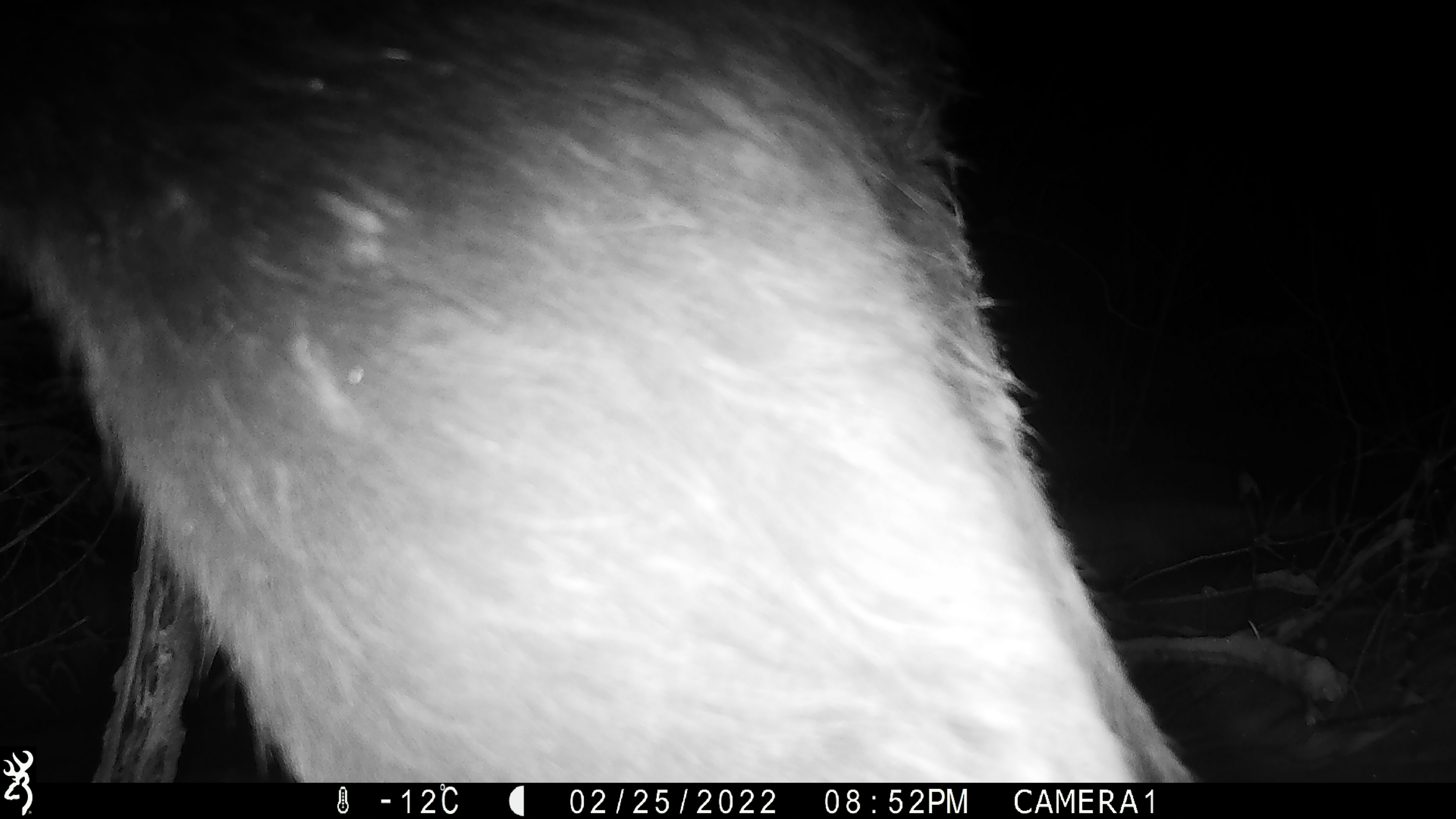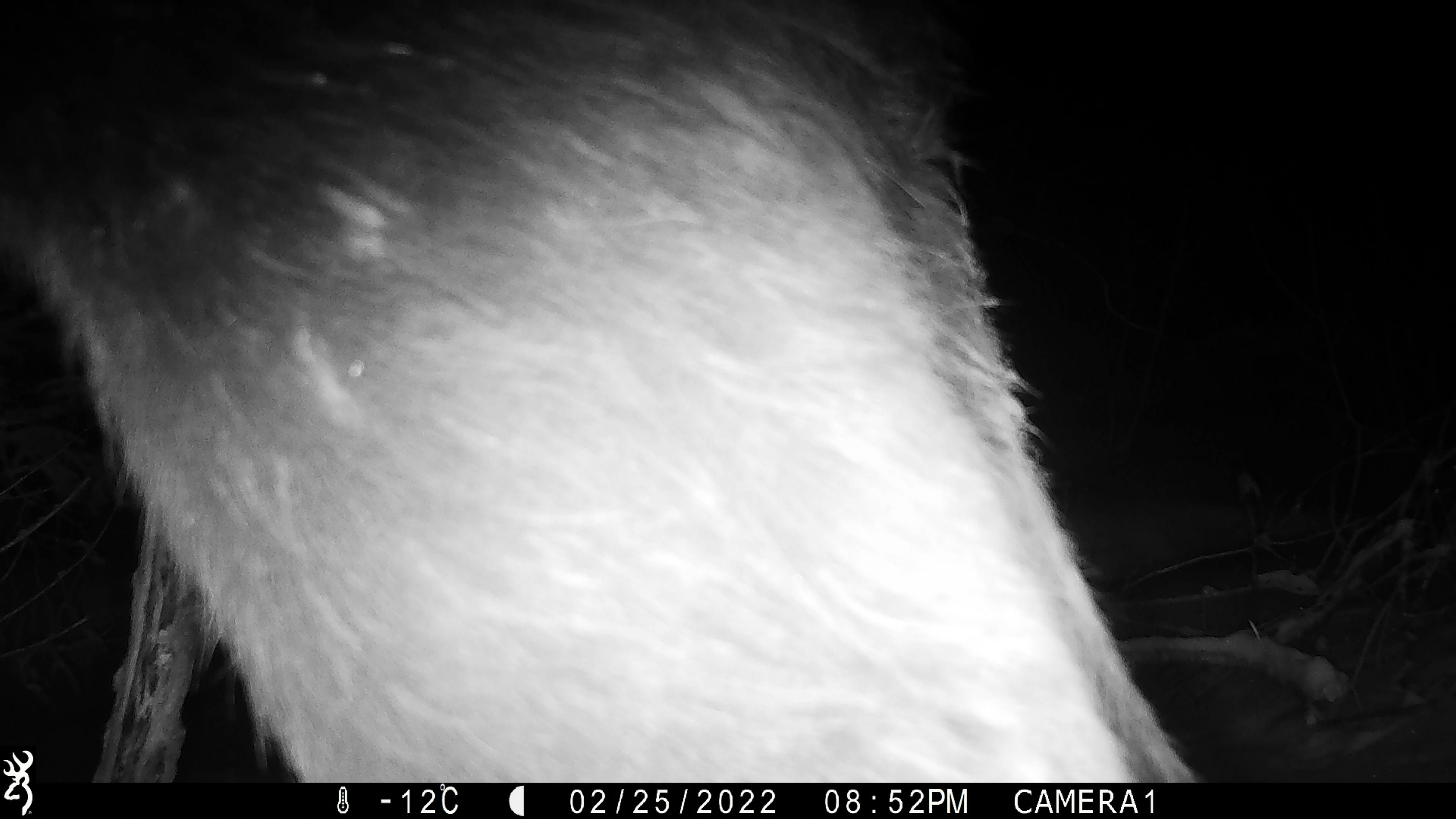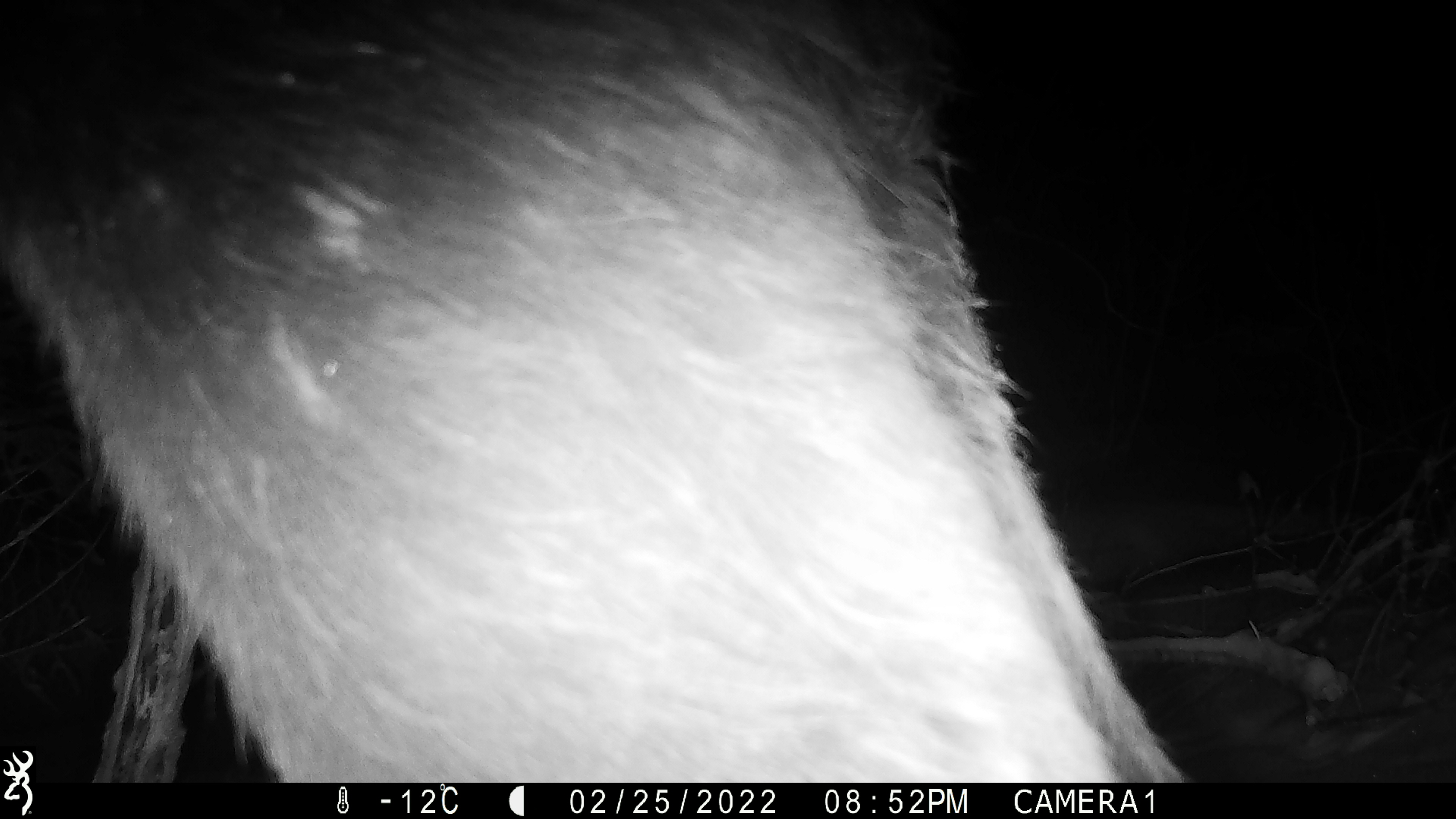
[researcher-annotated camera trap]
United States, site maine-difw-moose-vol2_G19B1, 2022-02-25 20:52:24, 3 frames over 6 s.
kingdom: Animalia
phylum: Chordata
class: Mammalia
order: Artiodactyla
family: Cervidae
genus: Alces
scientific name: Alces alces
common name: moose